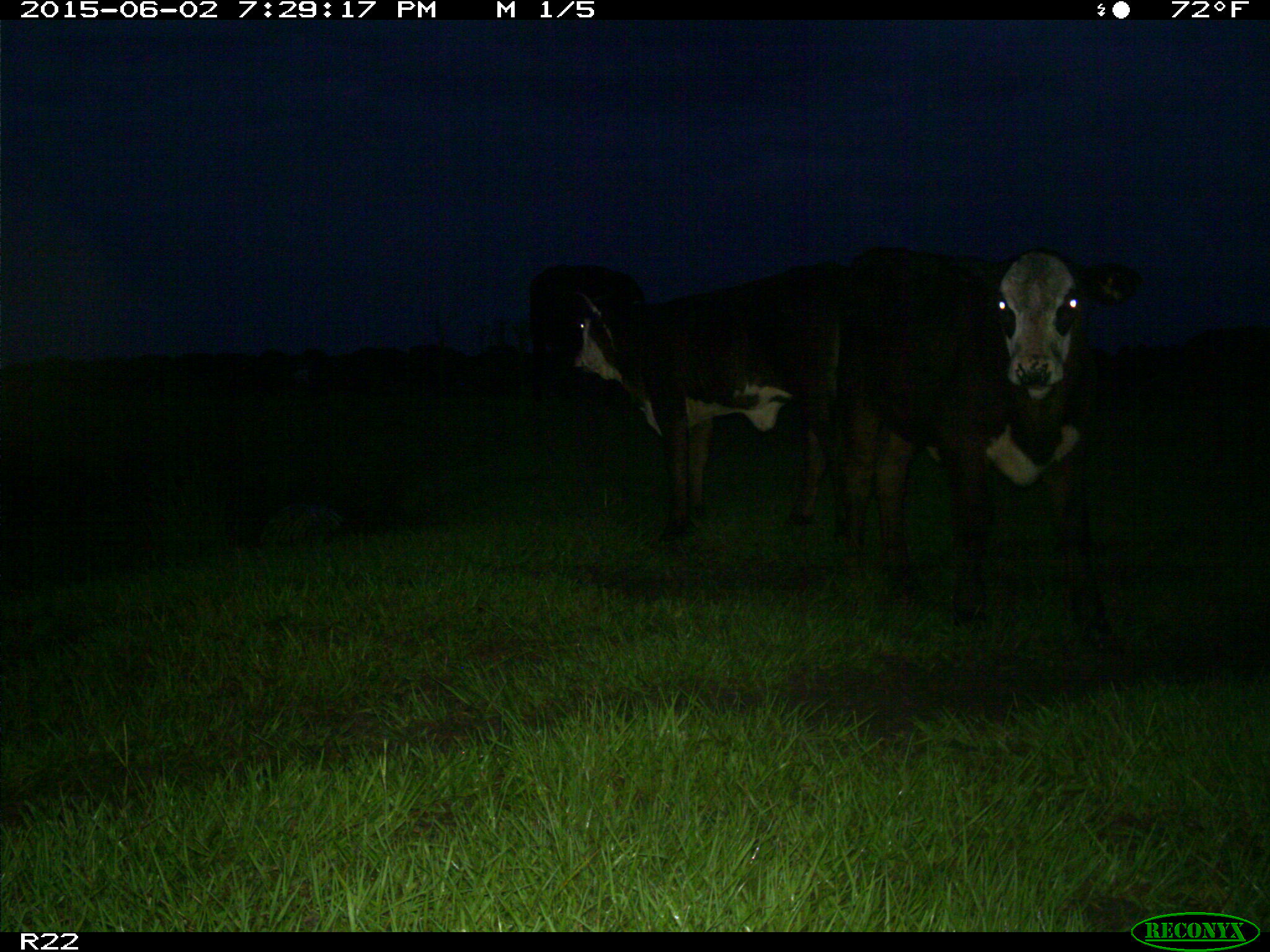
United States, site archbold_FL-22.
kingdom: Animalia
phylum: Chordata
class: Mammalia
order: Artiodactyla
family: Bovidae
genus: Bos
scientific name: Bos taurus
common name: domestic cow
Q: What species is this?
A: Bos taurus (domestic cow).